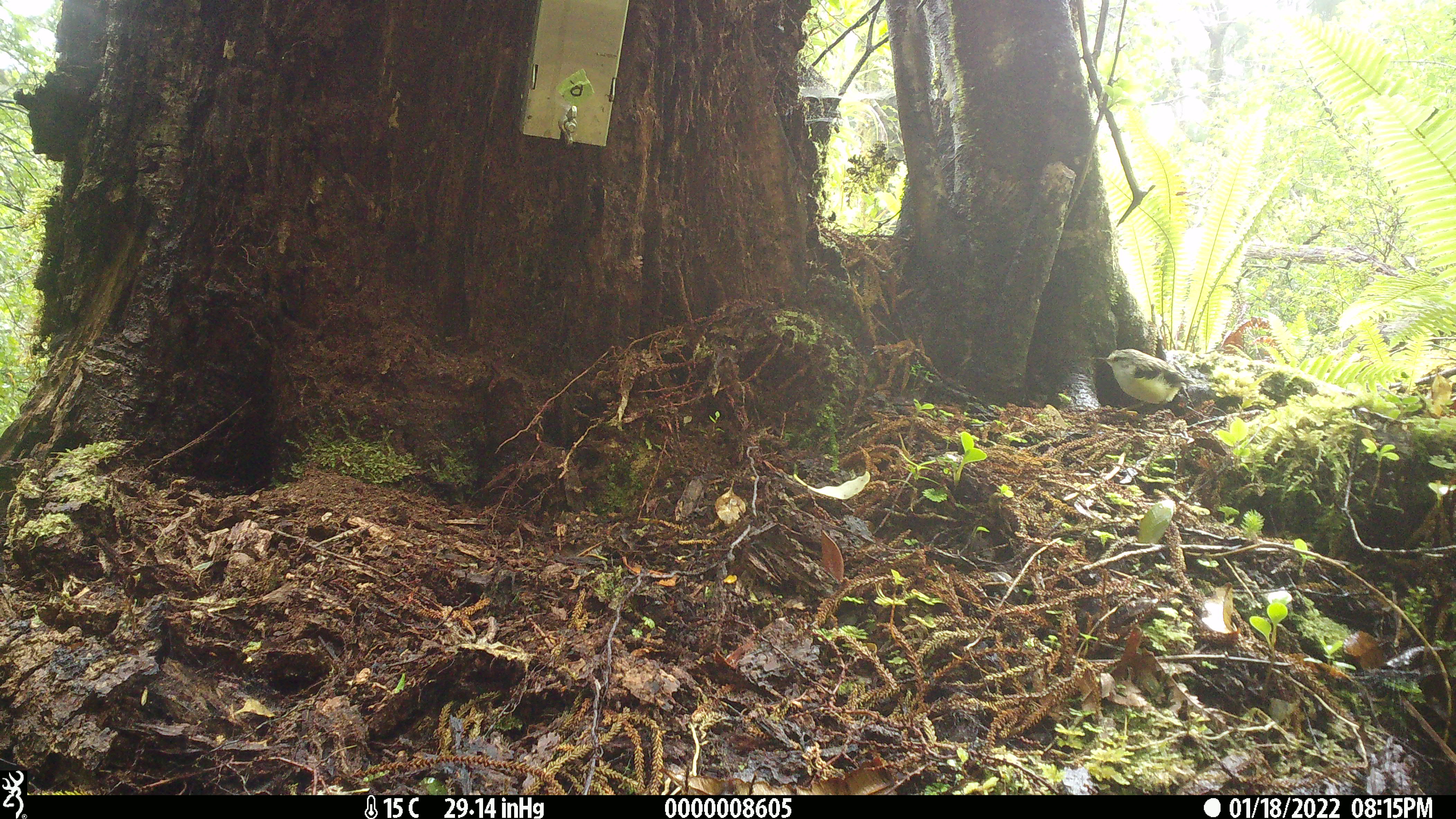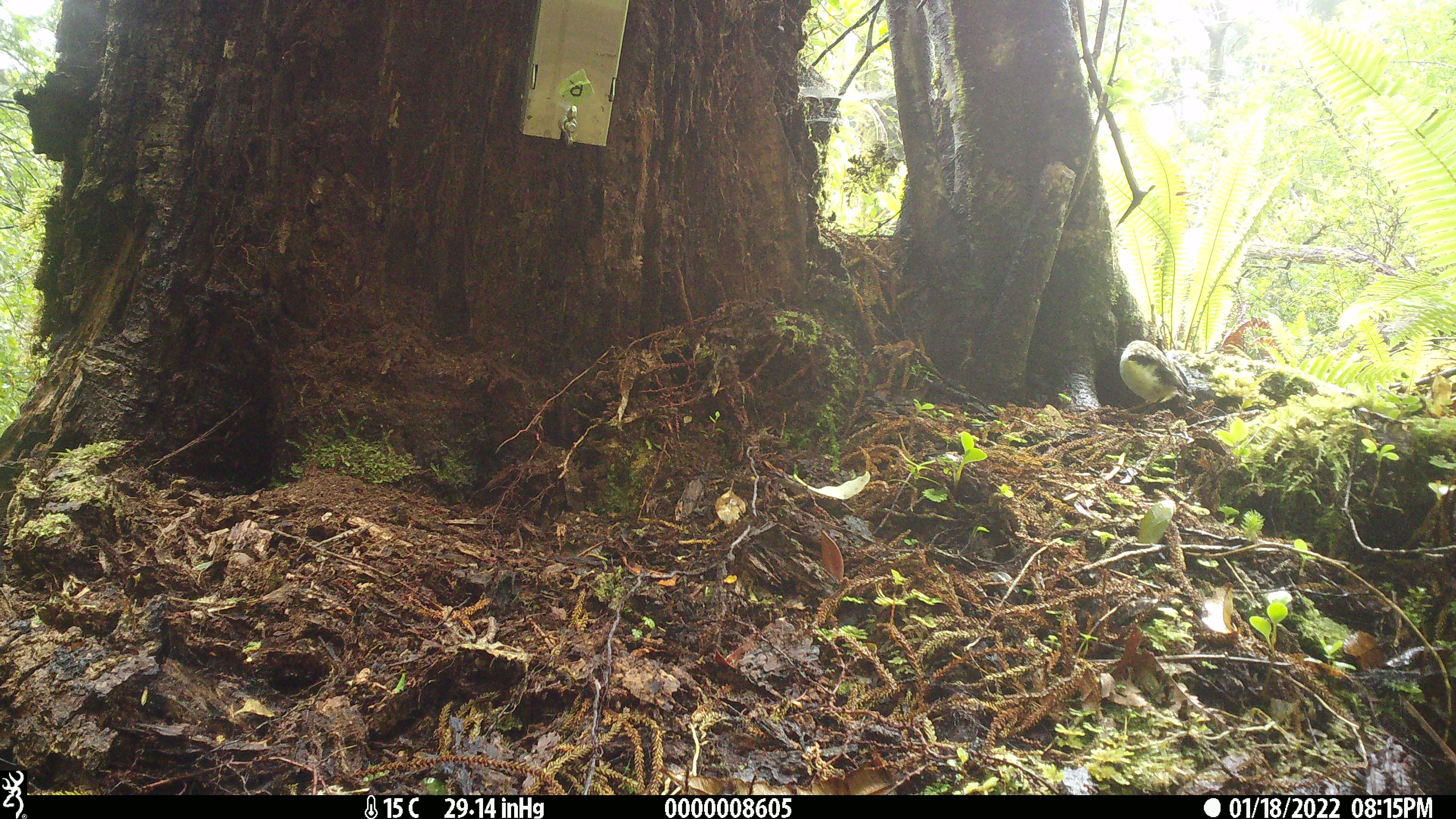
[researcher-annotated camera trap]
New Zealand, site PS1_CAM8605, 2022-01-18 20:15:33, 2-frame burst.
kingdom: Animalia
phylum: Chordata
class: Aves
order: Passeriformes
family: Acanthisittidae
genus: Acanthisitta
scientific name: Acanthisitta chloris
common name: rifleman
Rifleman (Acanthisitta chloris).